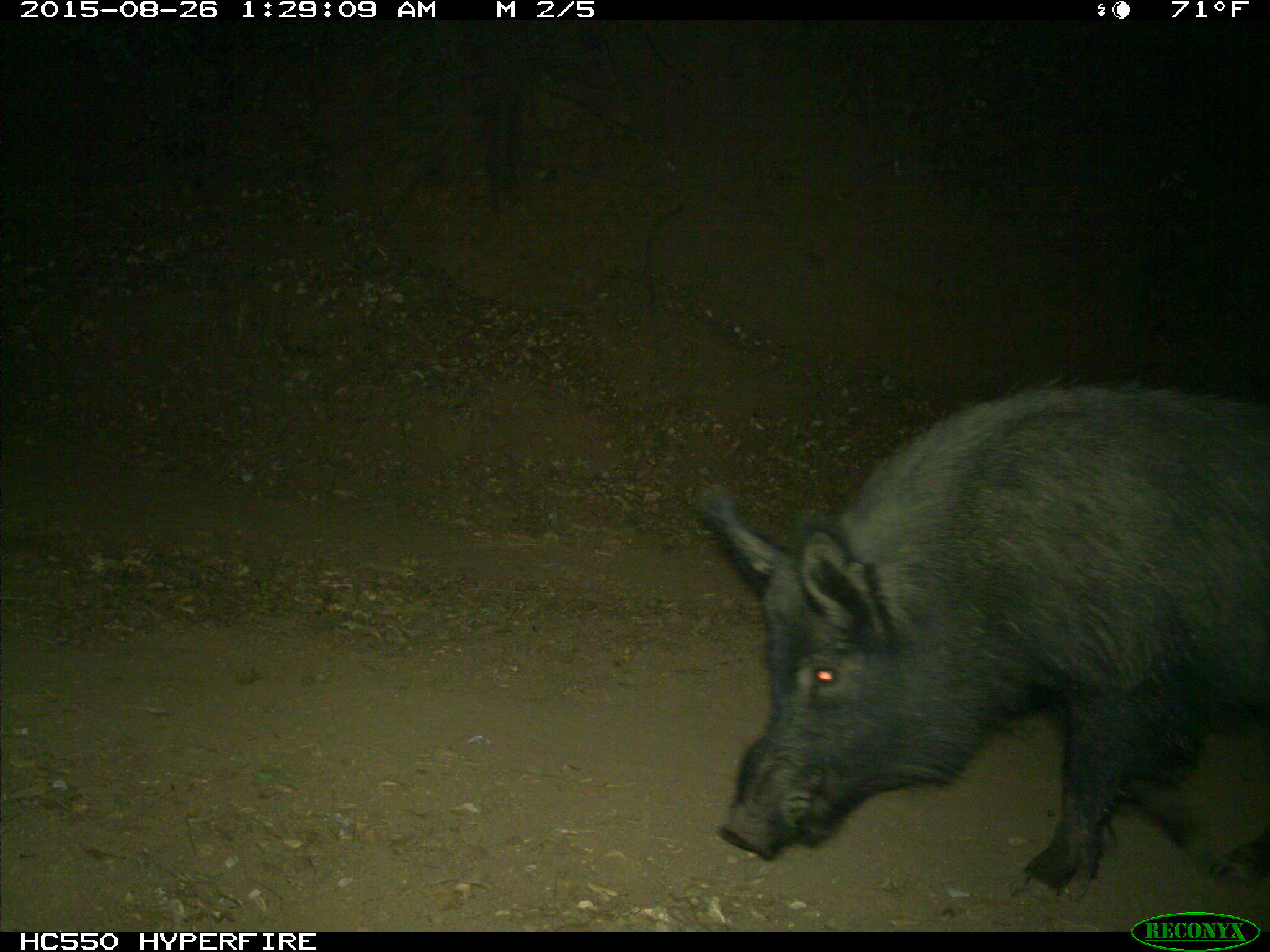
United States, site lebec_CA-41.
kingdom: Animalia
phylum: Chordata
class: Mammalia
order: Artiodactyla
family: Suidae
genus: Sus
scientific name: Sus scrofa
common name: wild boar